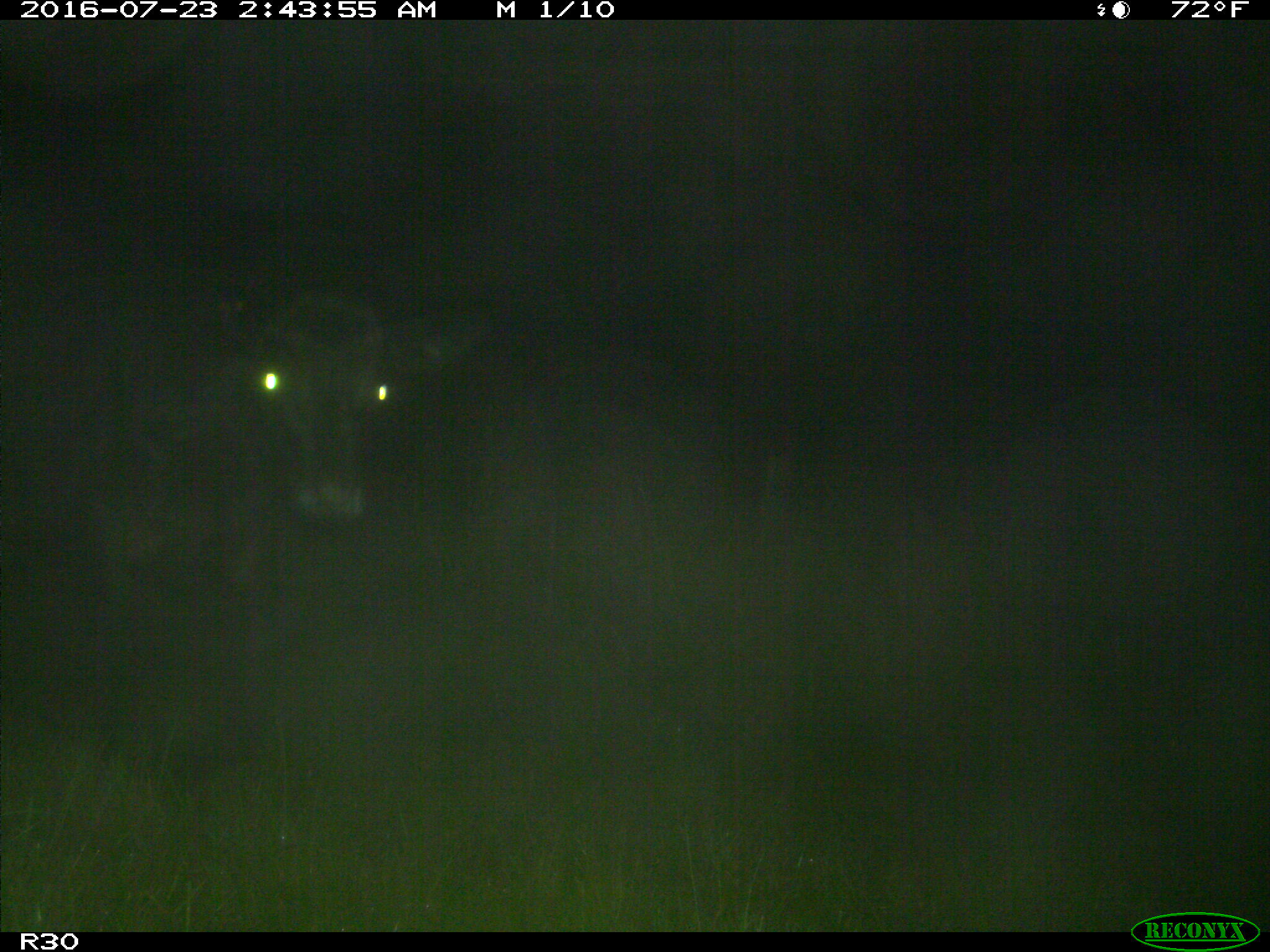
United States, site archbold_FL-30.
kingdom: Animalia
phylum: Chordata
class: Mammalia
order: Artiodactyla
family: Bovidae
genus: Bos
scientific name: Bos taurus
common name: domestic cow